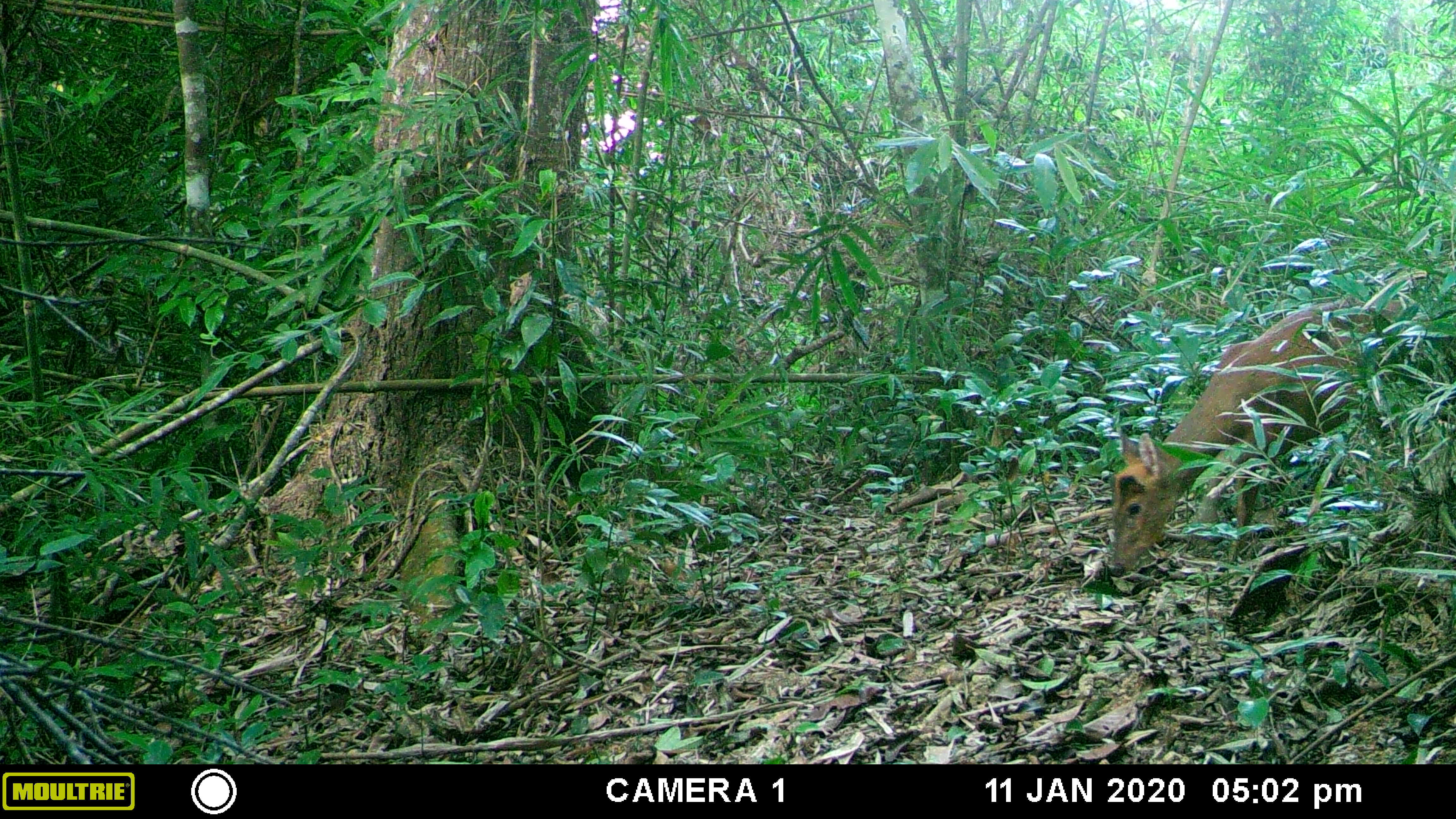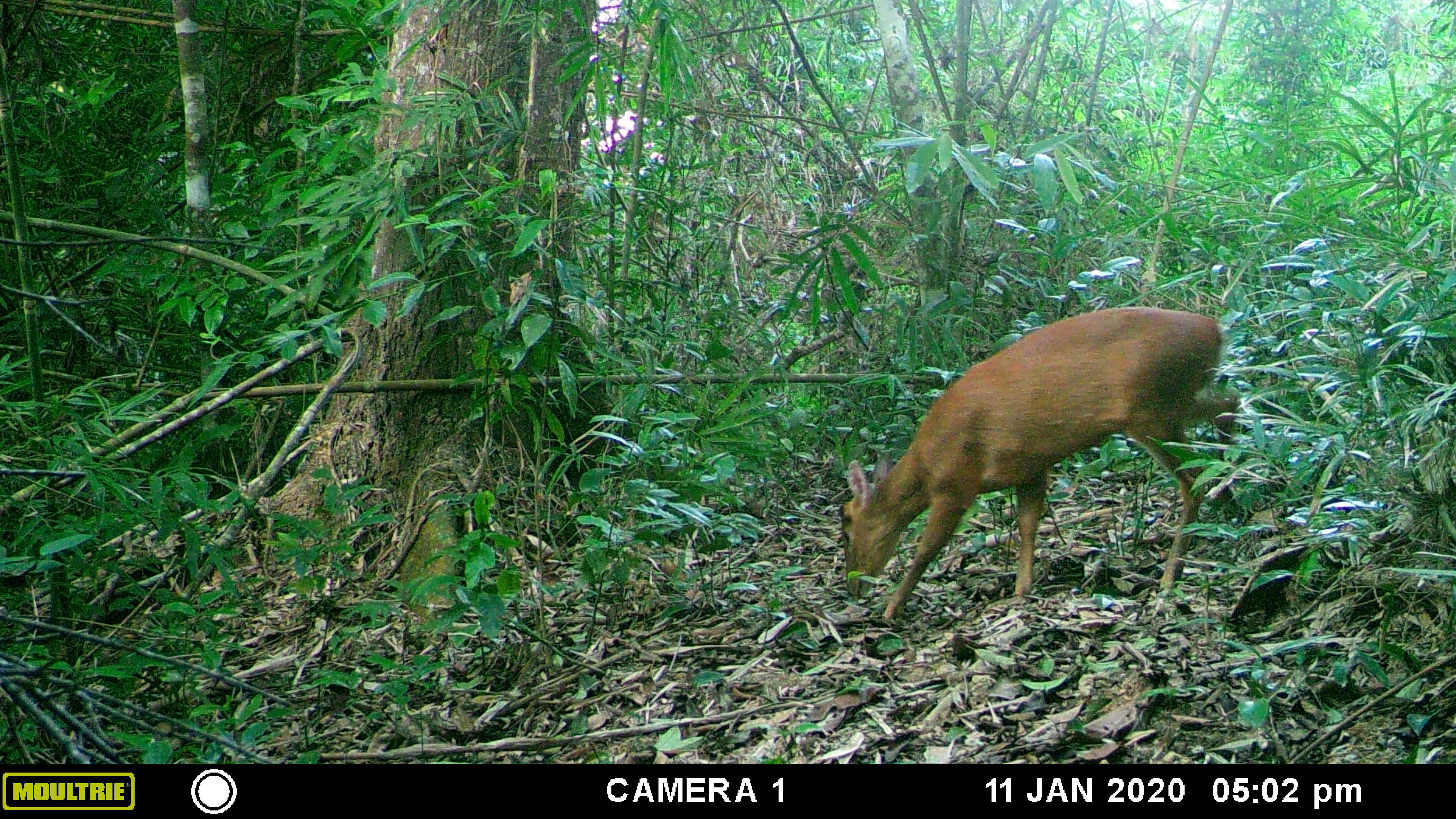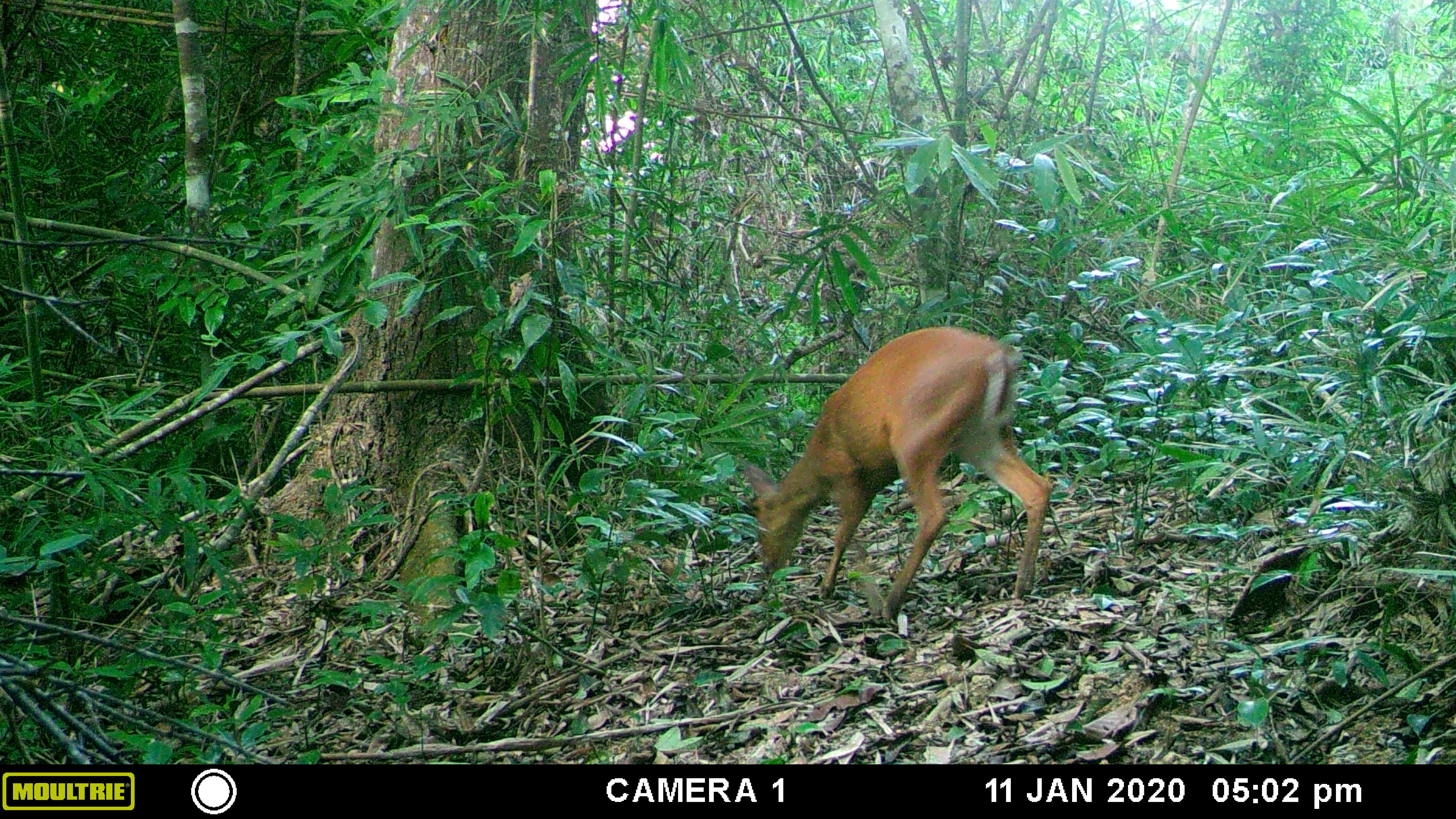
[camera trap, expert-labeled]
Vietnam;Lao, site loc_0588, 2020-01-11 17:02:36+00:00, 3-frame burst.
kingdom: Animalia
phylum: Chordata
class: Mammalia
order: Artiodactyla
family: Cervidae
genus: Muntiacus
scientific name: Muntiacus muntjak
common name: red muntjac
Red muntjac (Muntiacus muntjak). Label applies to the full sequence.